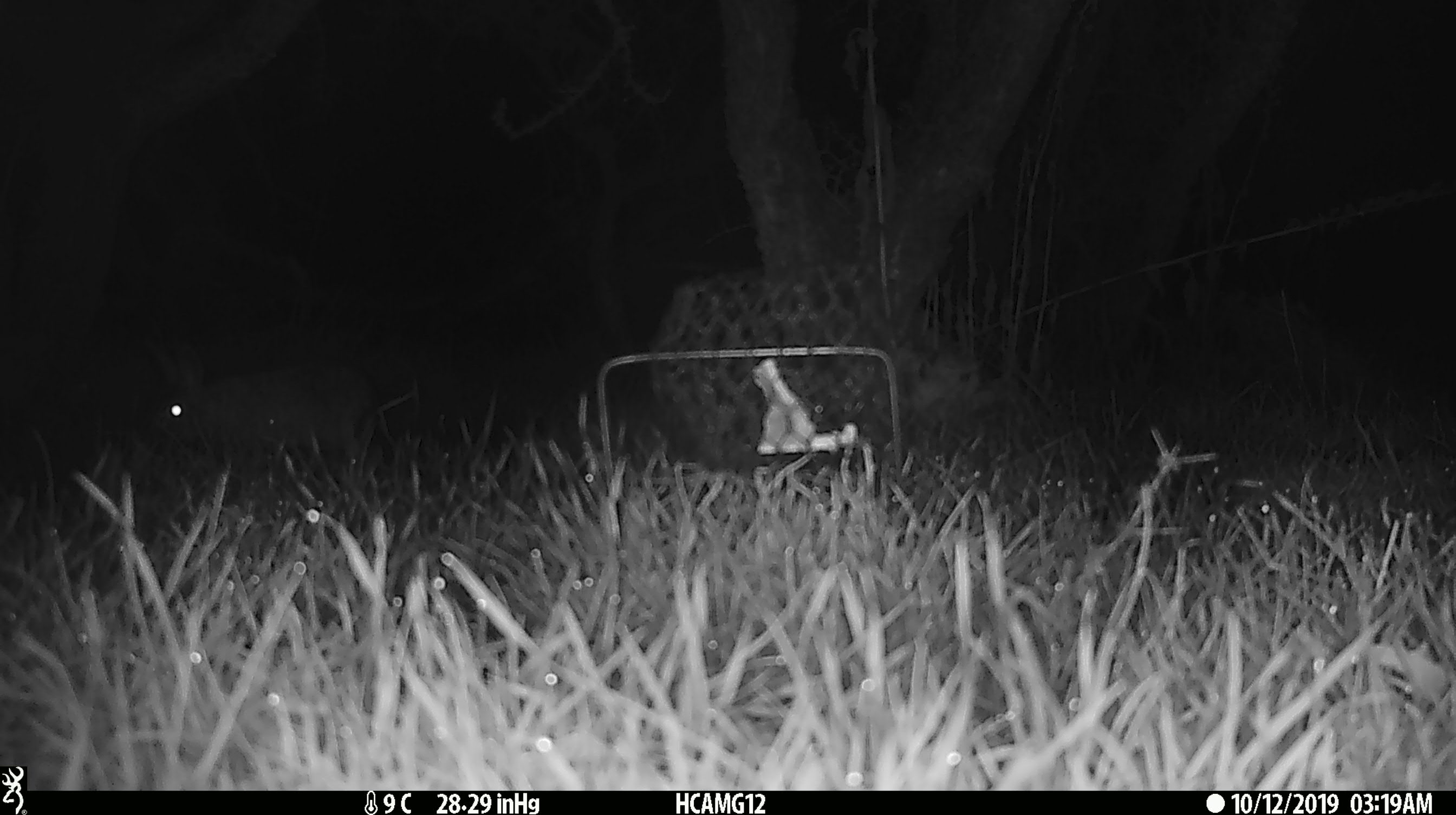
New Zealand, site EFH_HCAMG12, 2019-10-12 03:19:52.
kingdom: Animalia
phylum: Chordata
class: Mammalia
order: Lagomorpha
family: Leporidae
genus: Oryctolagus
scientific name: Oryctolagus cuniculus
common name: european rabbit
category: rabbit